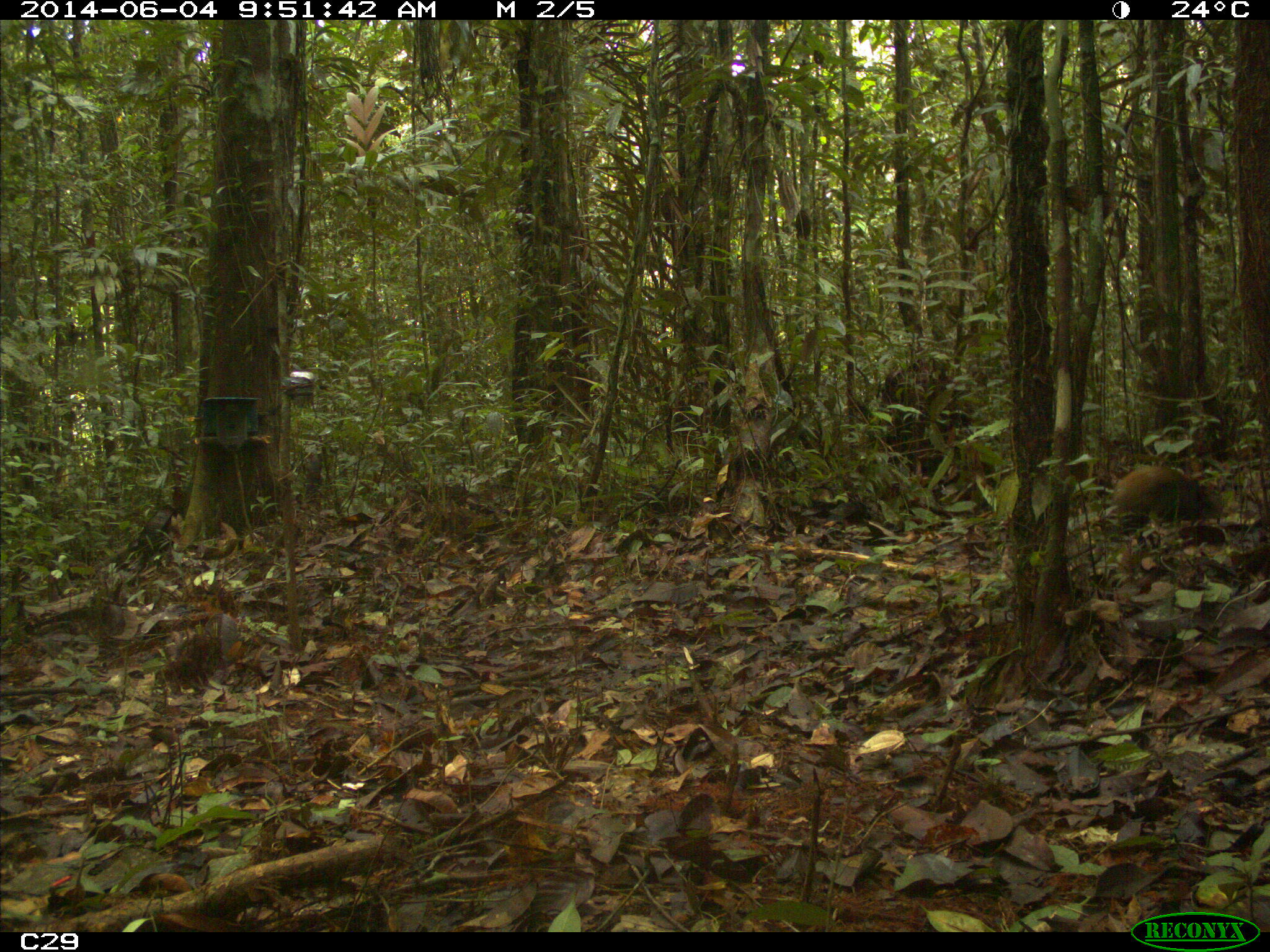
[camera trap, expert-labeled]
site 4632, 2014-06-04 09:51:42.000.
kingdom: Animalia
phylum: Chordata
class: Mammalia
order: Rodentia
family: Dasyproctidae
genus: Dasyprocta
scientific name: Dasyprocta leporina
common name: red-rumped agouti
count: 1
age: adult